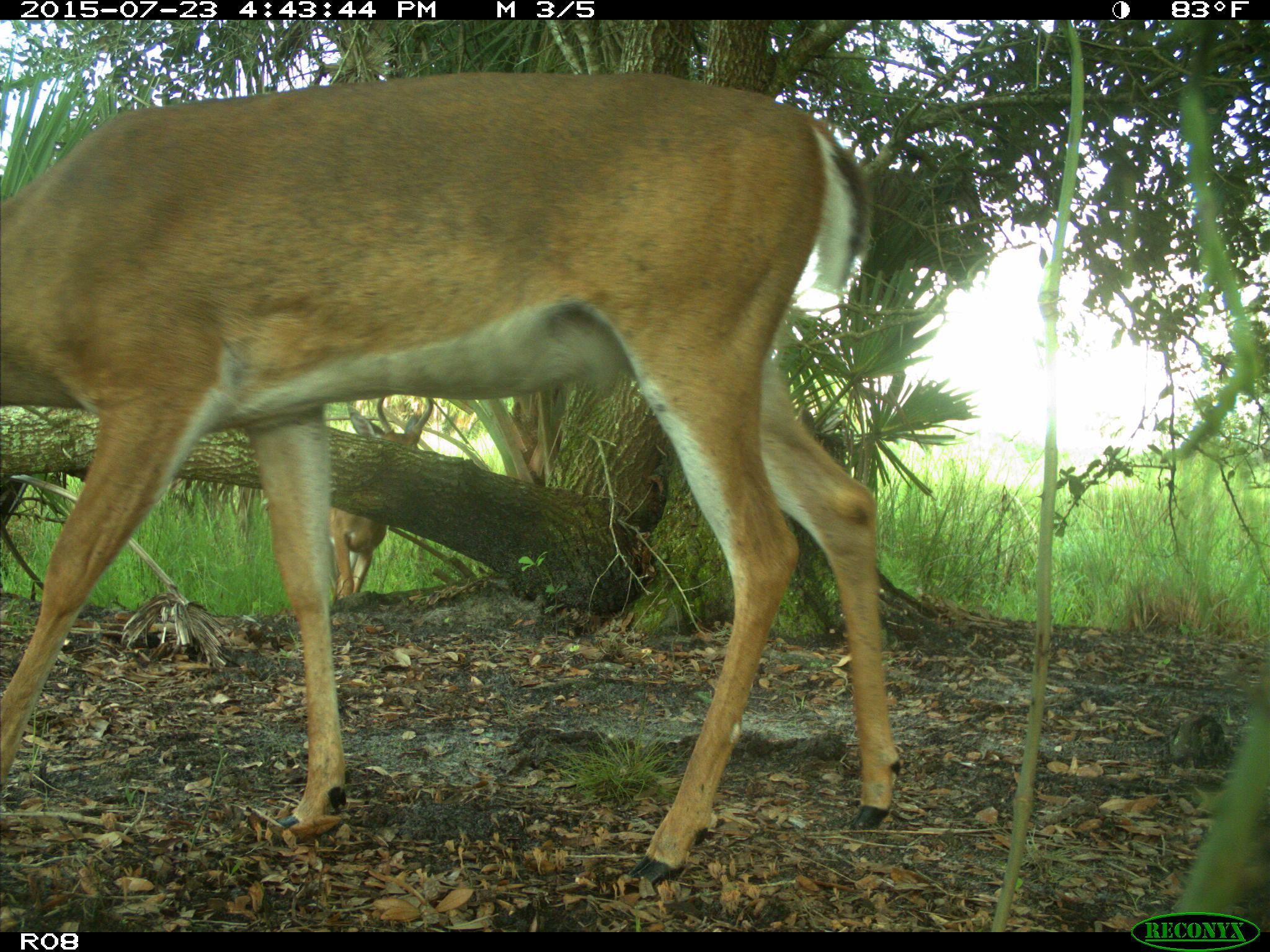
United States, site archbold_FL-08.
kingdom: Animalia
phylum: Chordata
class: Mammalia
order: Artiodactyla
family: Cervidae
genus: Odocoileus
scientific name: Odocoileus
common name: deer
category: unidentified deer